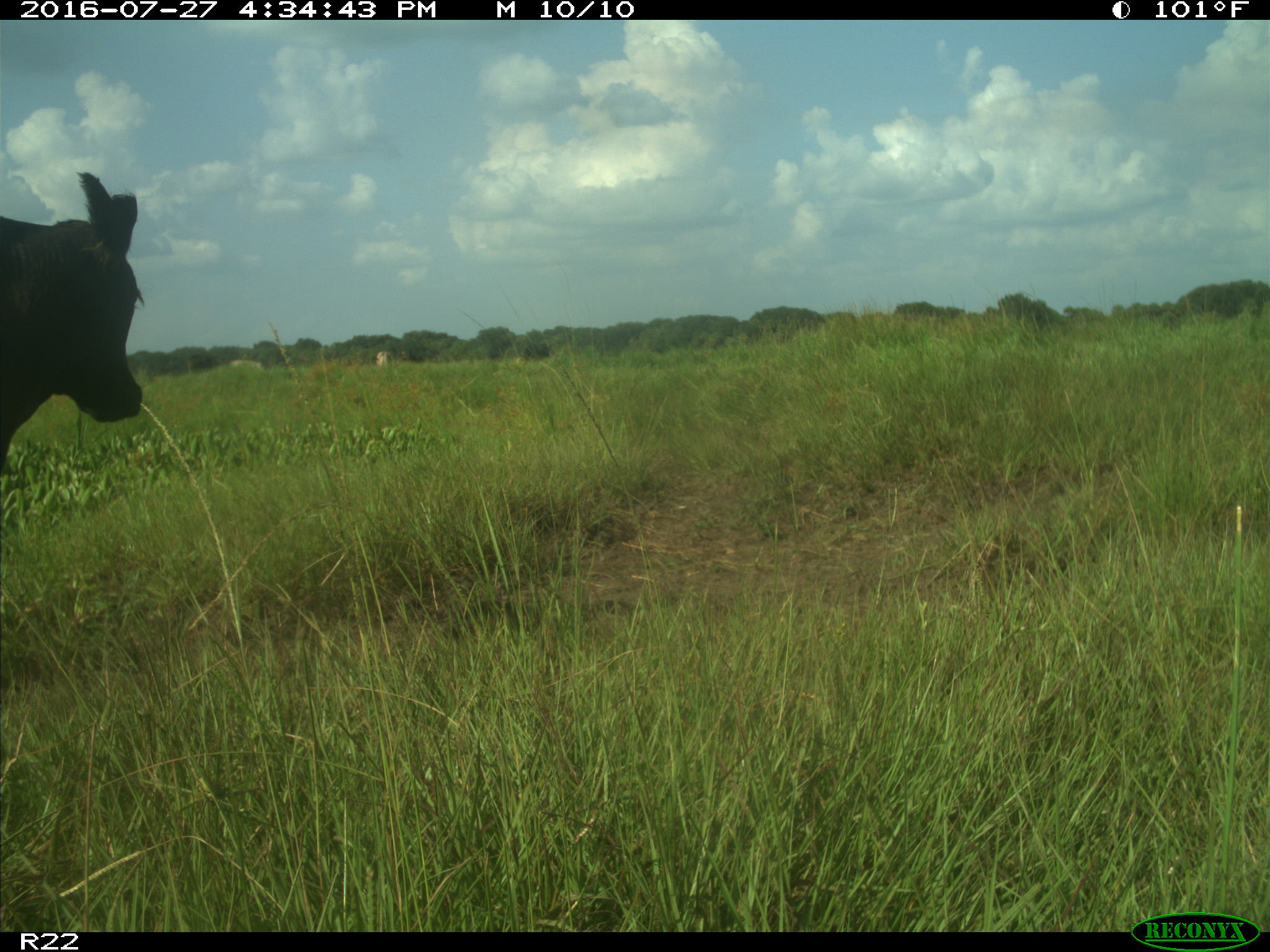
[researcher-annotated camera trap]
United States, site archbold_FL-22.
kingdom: Animalia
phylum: Chordata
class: Mammalia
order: Artiodactyla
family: Bovidae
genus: Bos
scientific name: Bos taurus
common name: domestic cow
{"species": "Bos taurus (domestic cow)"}